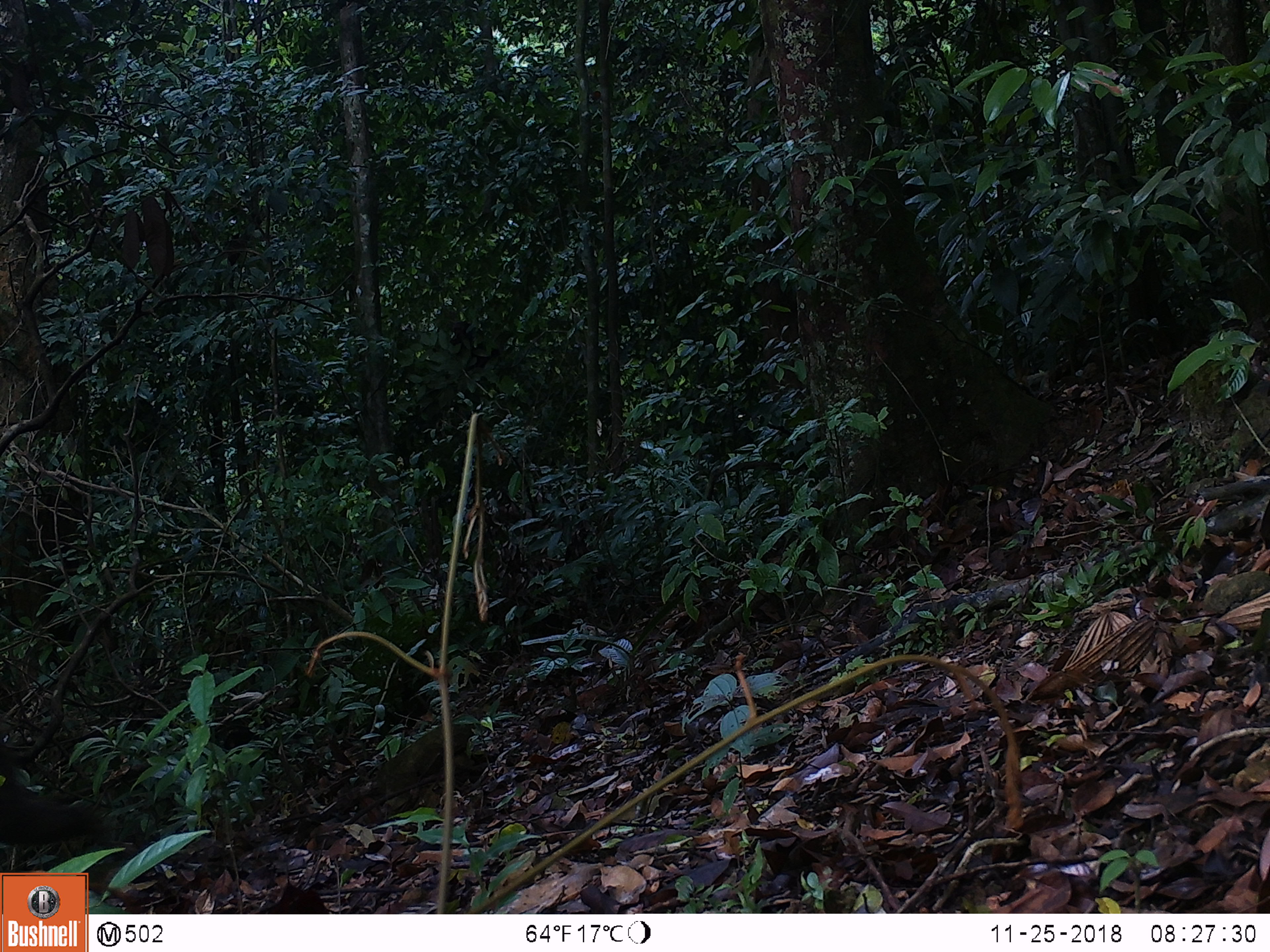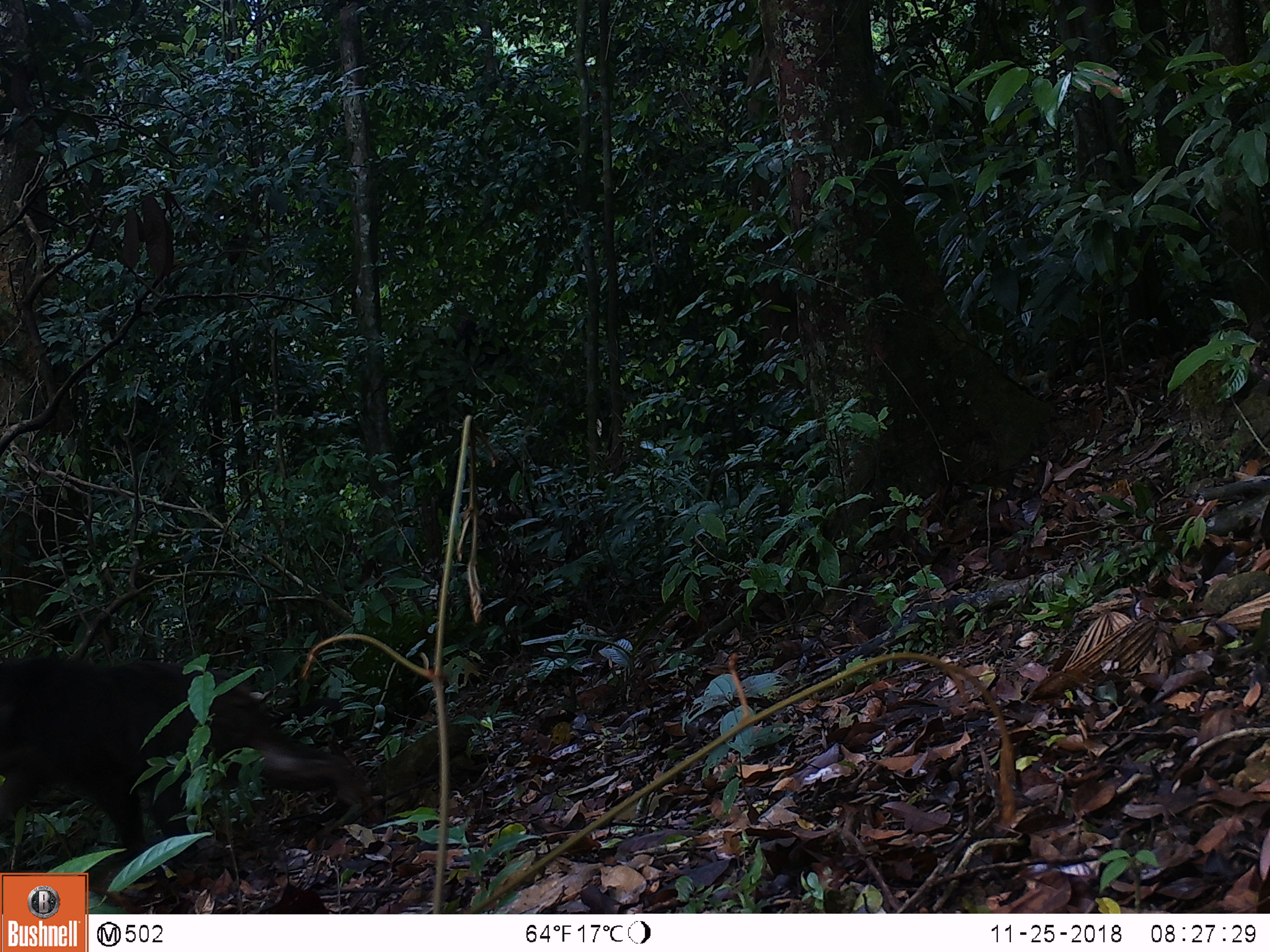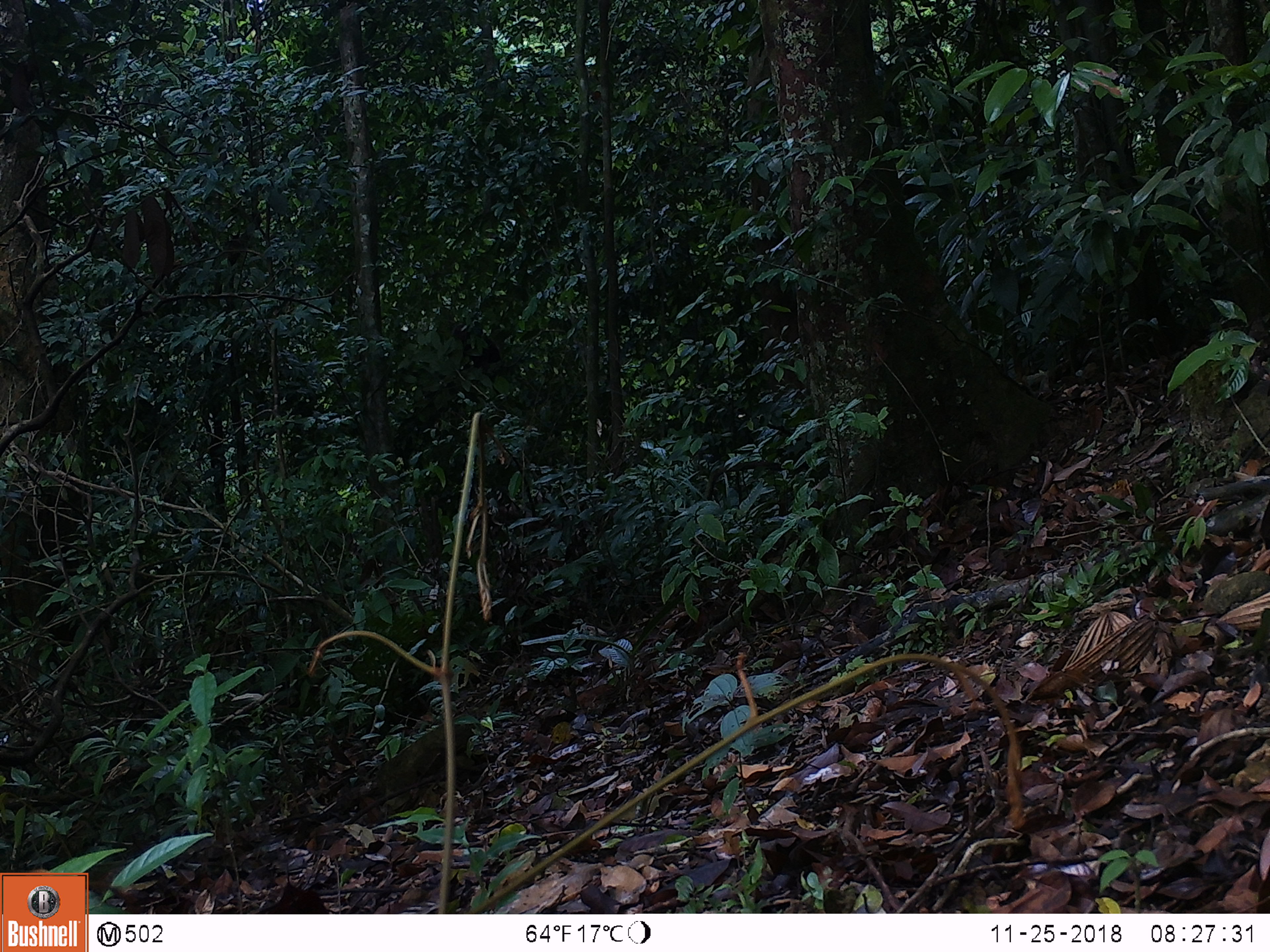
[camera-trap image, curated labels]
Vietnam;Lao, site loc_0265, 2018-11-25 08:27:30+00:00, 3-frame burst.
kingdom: Animalia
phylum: Chordata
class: Mammalia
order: Primates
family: Cercopithecidae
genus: Macaca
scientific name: Macaca arctoides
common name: stump-tailed macaque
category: stump tailed macaque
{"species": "stump tailed macaque (stump-tailed macaque) (Macaca arctoides)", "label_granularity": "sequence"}